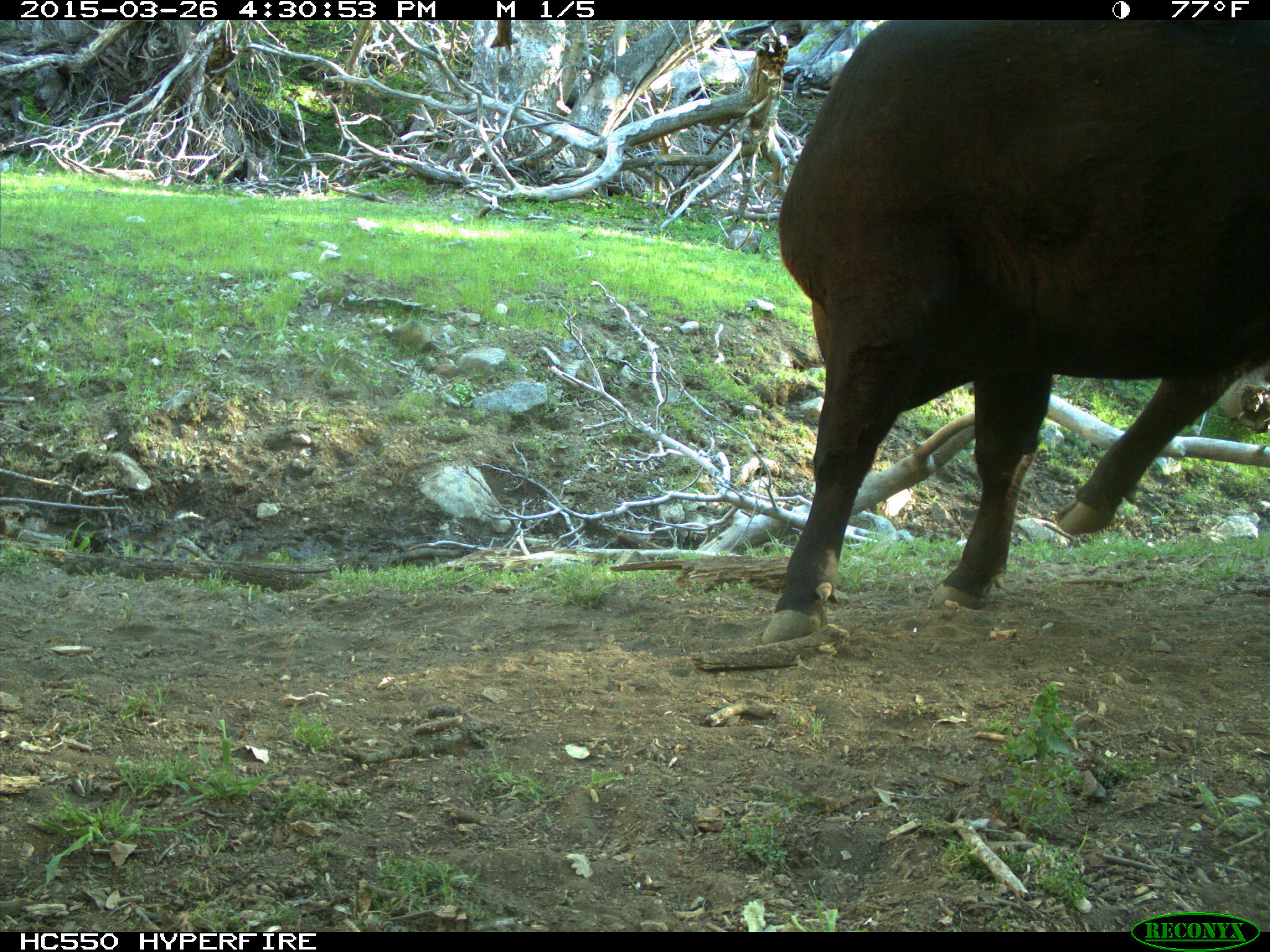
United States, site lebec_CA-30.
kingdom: Animalia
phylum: Chordata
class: Mammalia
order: Artiodactyla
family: Bovidae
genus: Bos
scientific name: Bos taurus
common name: domestic cow